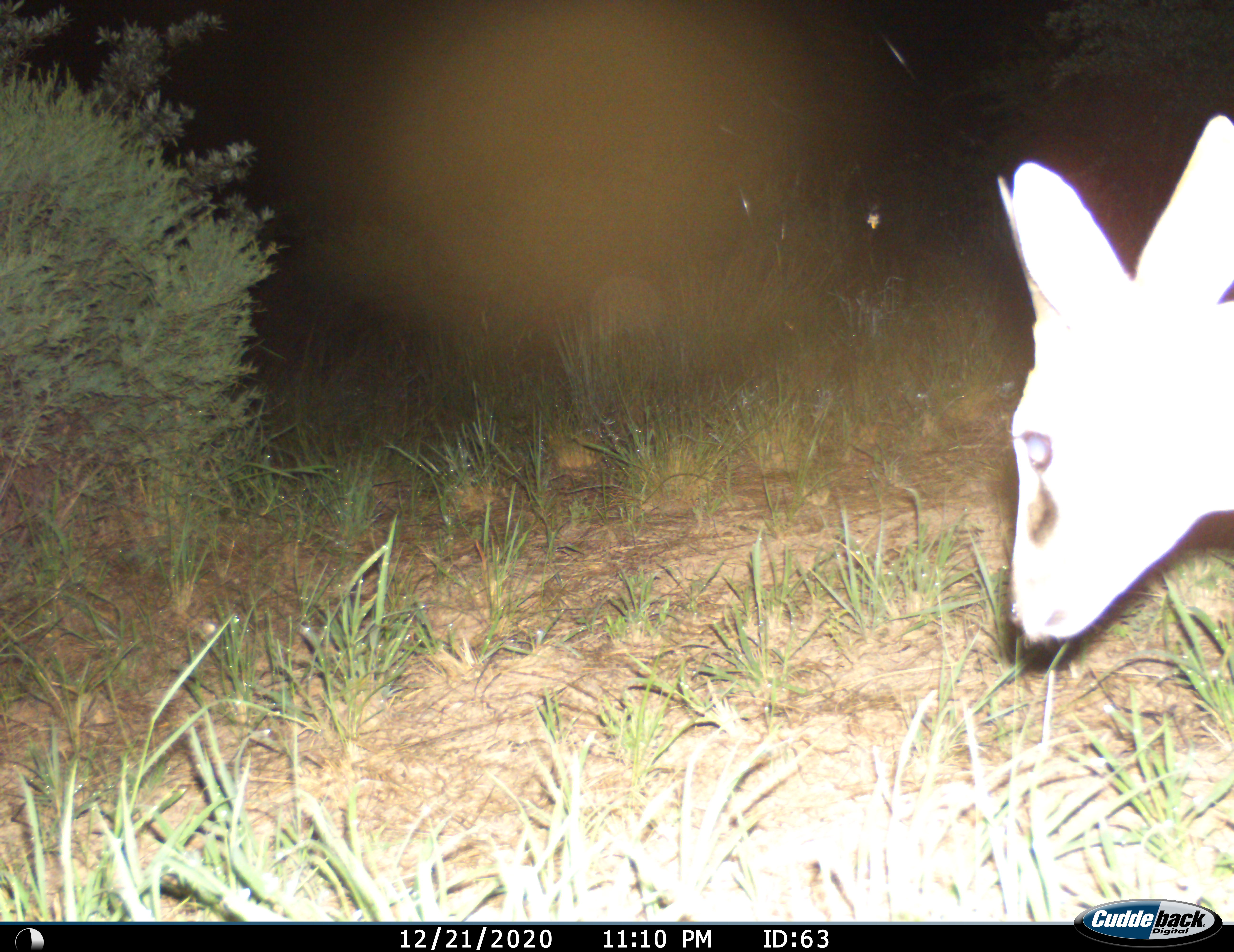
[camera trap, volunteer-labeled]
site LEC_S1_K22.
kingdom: Animalia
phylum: Chordata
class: Mammalia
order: Artiodactyla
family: Bovidae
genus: Sylvicapra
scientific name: Sylvicapra grimmia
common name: common duiker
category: duikercommongrey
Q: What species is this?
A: Duikercommongrey (common duiker) (Sylvicapra grimmia).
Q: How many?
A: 1.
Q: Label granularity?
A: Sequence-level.